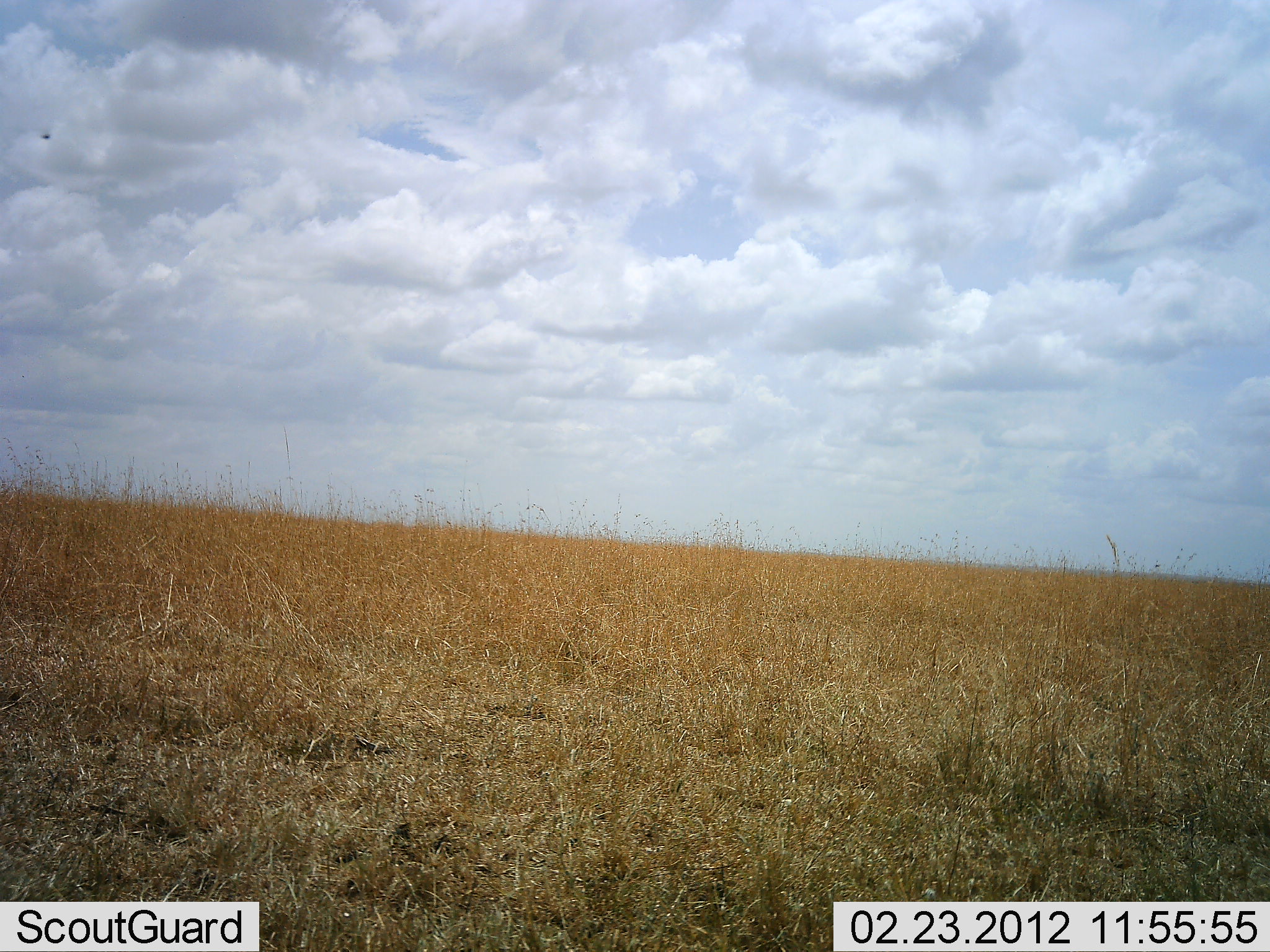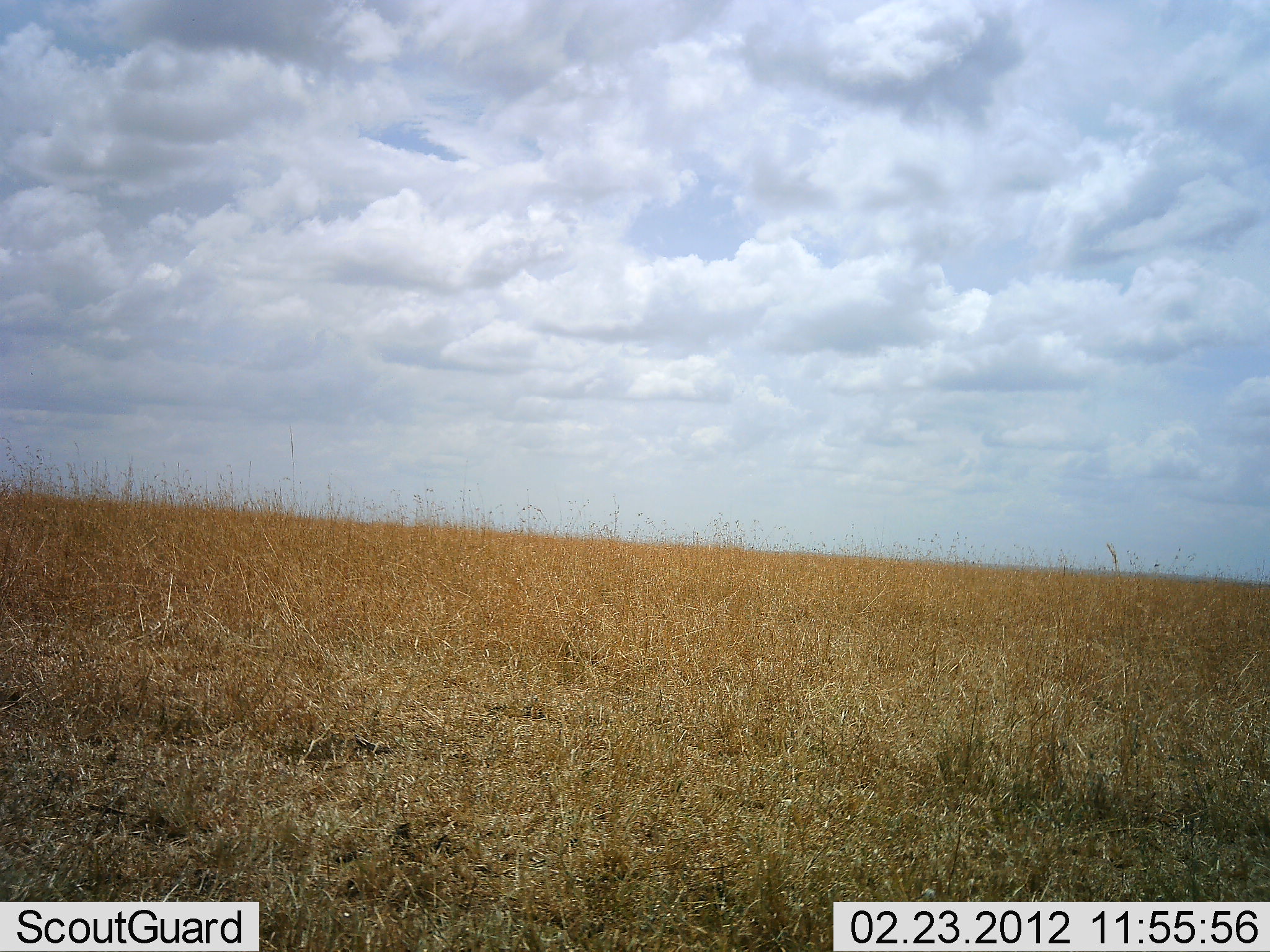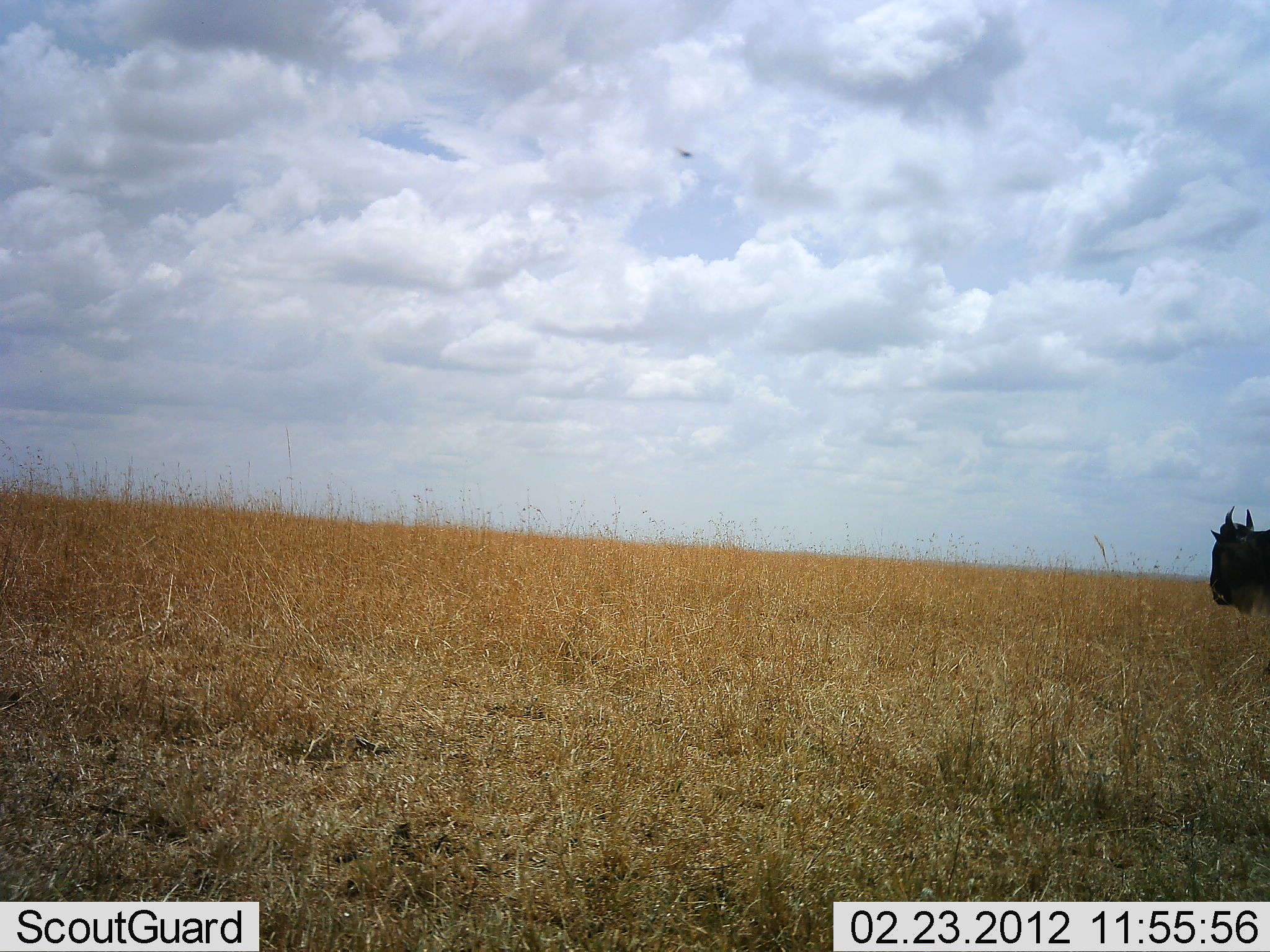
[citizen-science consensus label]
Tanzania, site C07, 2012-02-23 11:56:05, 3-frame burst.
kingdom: Animalia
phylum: Chordata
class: Mammalia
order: Artiodactyla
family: Bovidae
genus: Connochaetes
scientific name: Connochaetes taurinus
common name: blue wildebeest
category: wildebeest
Wildebeest (blue wildebeest) (Connochaetes taurinus), count 1. Behavior (volunteer vote fractions): standing 20%, resting 0%, moving 87%, interacting 0%. Young present (vote fraction): 0%. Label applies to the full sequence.